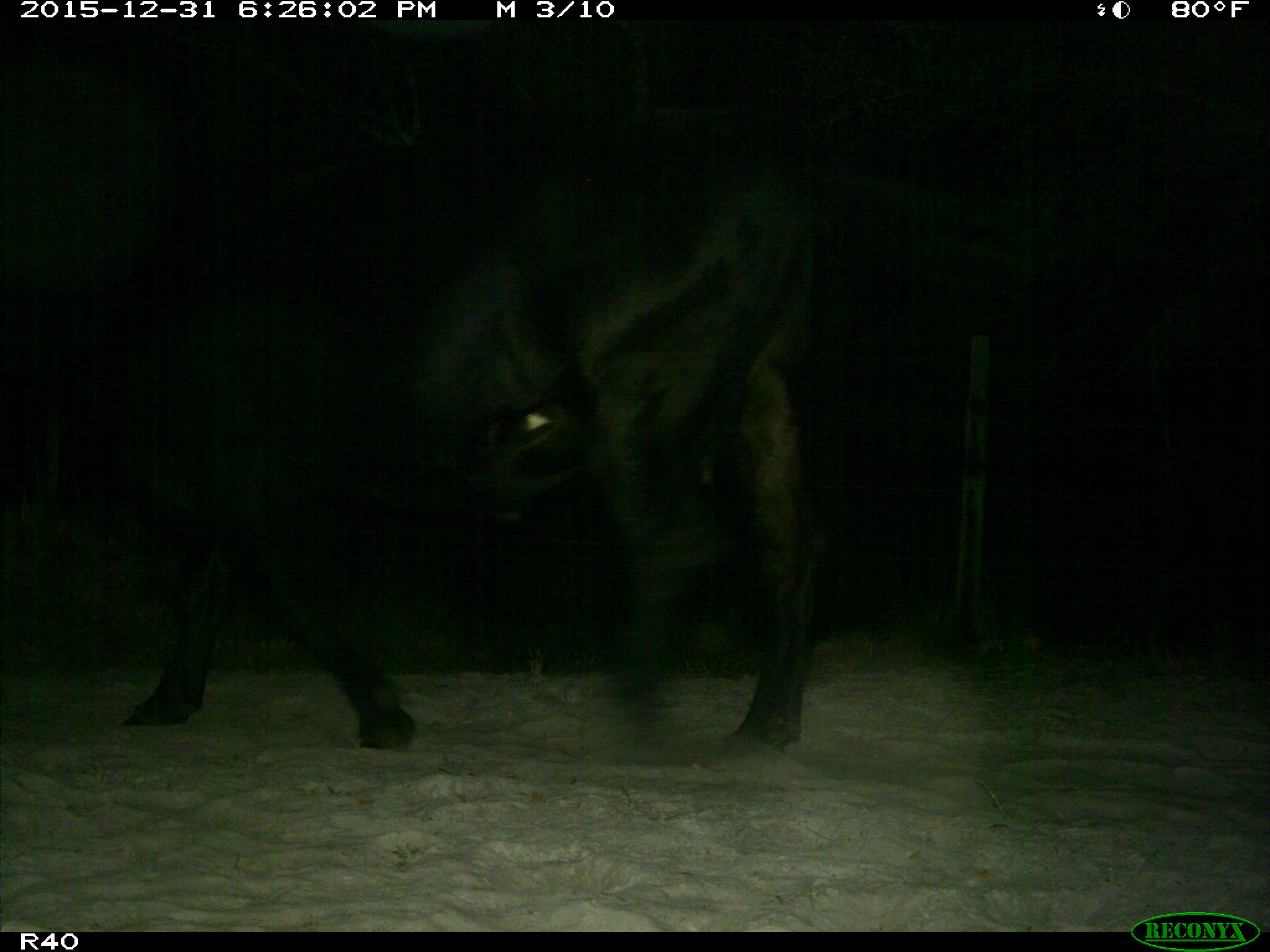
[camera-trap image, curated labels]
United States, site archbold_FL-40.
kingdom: Animalia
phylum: Chordata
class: Mammalia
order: Artiodactyla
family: Bovidae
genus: Bos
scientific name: Bos taurus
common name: domestic cow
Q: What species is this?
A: Bos taurus (domestic cow).